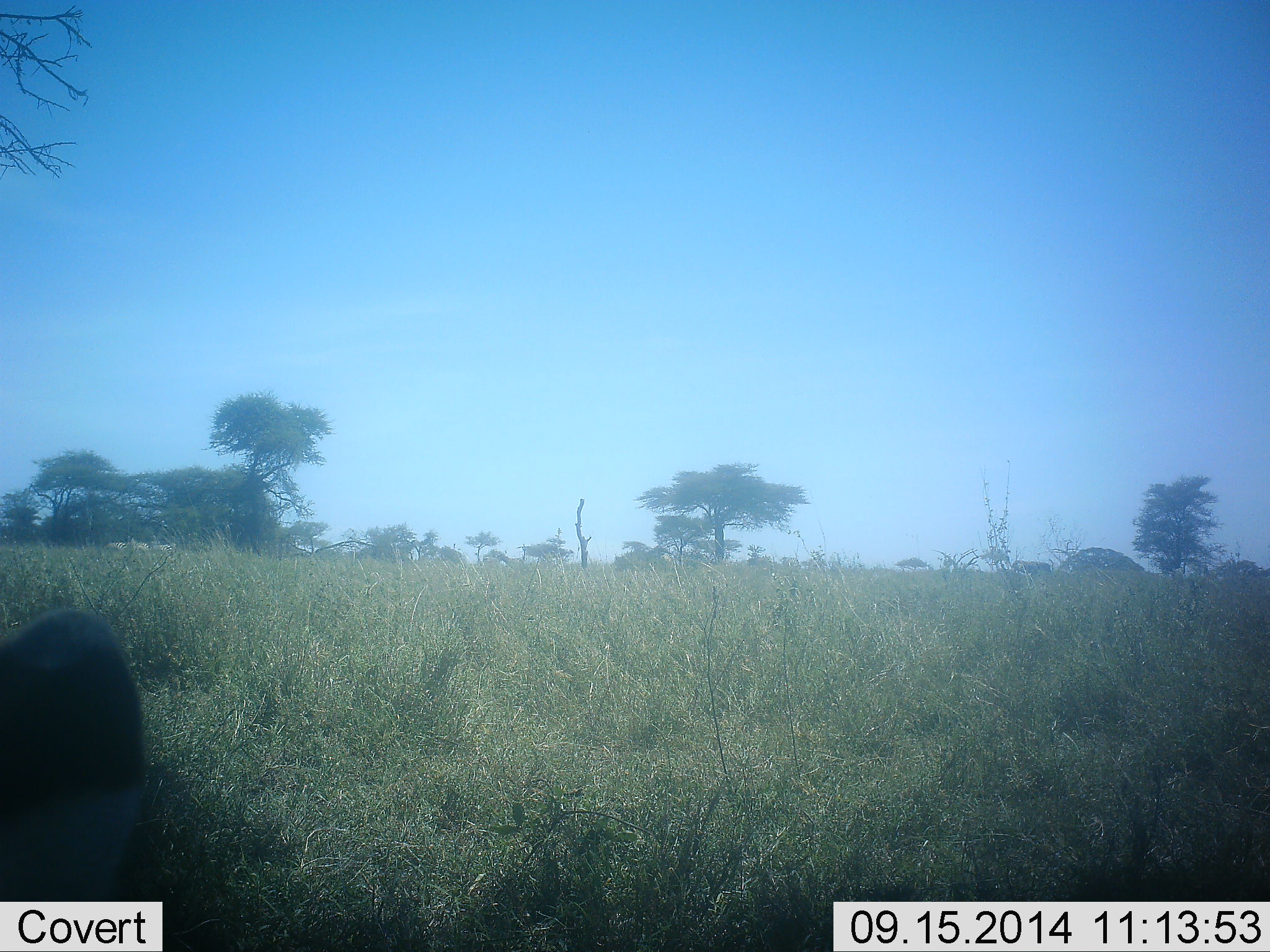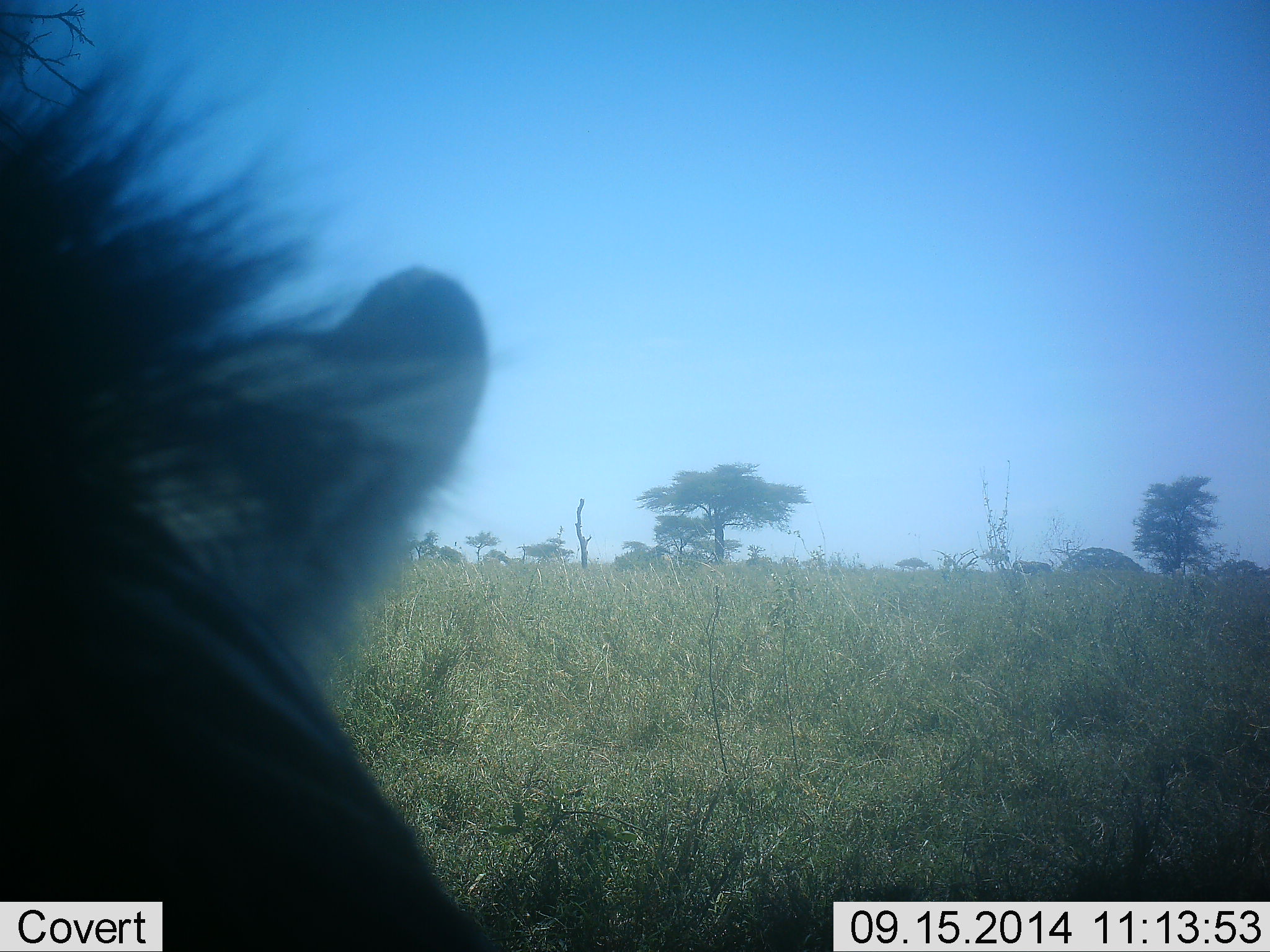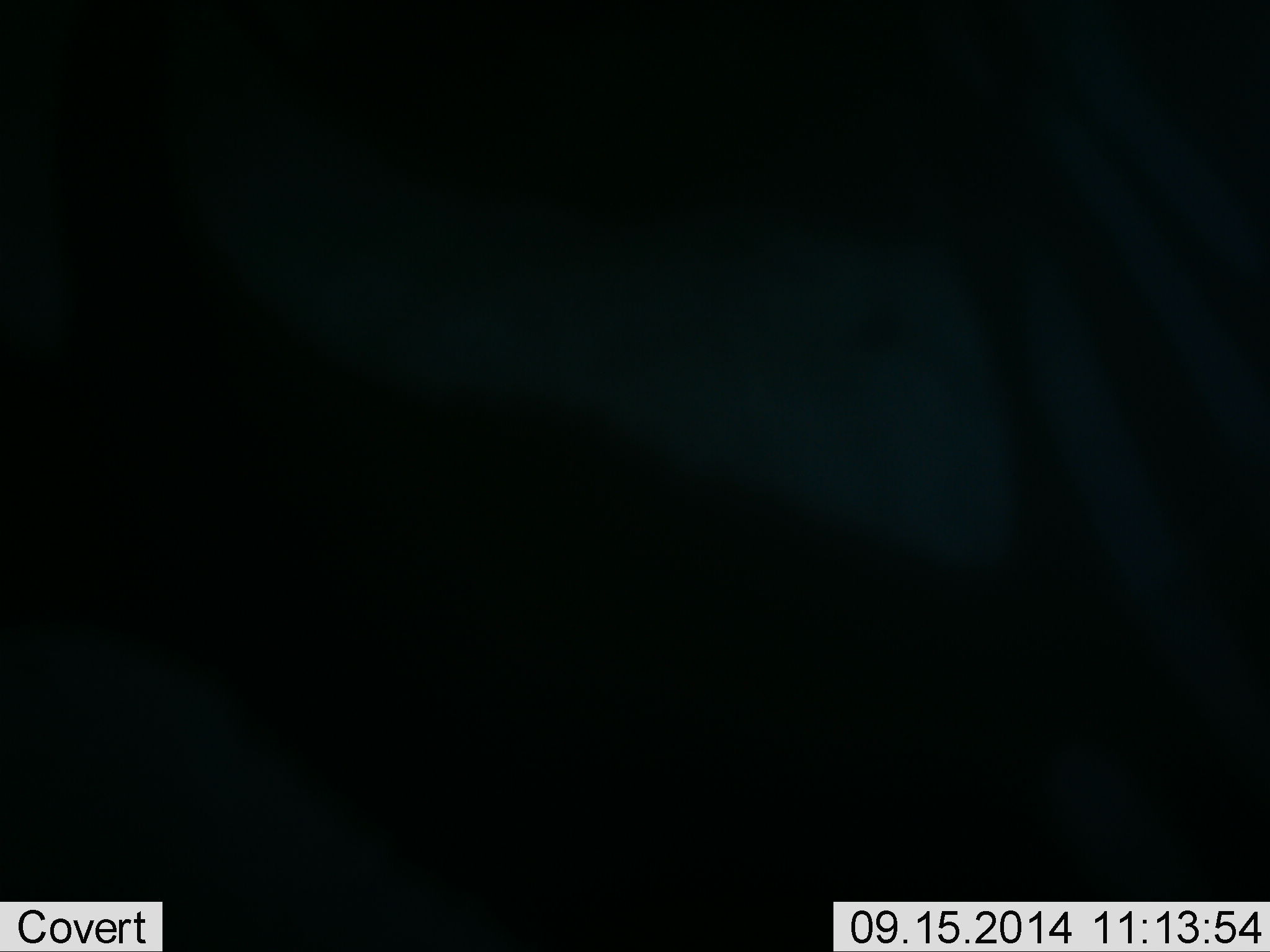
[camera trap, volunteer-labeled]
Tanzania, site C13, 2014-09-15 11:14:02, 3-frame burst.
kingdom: Animalia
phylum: Chordata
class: Mammalia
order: Perissodactyla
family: Equidae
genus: Equus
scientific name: Equus quagga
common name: plains zebra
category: zebra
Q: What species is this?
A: Zebra (plains zebra) (Equus quagga).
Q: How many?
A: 1.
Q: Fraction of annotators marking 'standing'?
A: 20%.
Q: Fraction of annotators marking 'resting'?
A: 30%.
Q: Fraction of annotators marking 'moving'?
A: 50%.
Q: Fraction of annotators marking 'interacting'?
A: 0%.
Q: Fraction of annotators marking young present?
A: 0%.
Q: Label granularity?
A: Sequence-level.